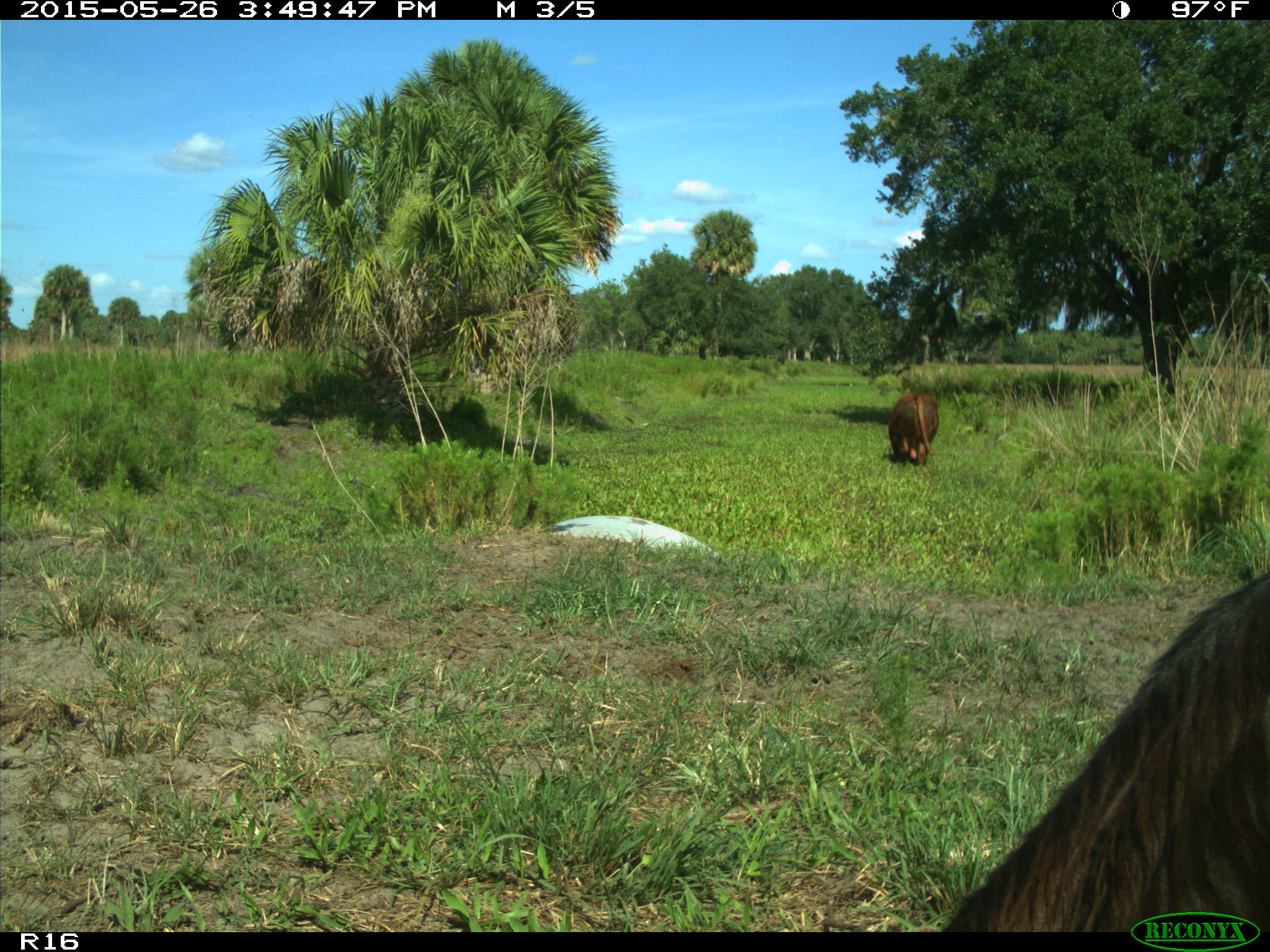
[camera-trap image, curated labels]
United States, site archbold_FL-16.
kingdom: Animalia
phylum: Chordata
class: Mammalia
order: Artiodactyla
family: Bovidae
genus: Bos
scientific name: Bos taurus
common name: domestic cow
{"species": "Bos taurus (domestic cow)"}